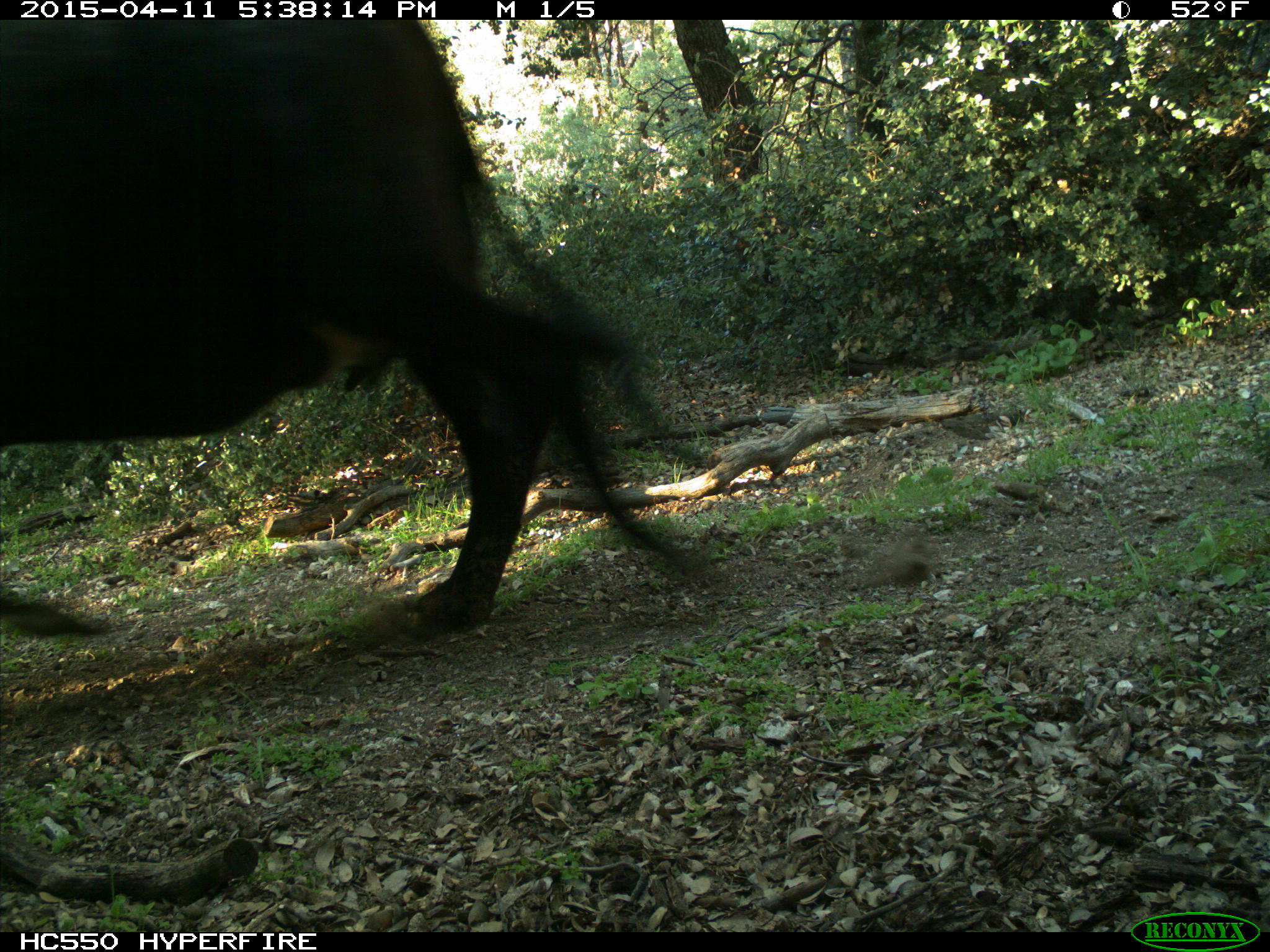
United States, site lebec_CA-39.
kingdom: Animalia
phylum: Chordata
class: Mammalia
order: Artiodactyla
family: Bovidae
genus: Bos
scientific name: Bos taurus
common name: domestic cow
Bos taurus (domestic cow).